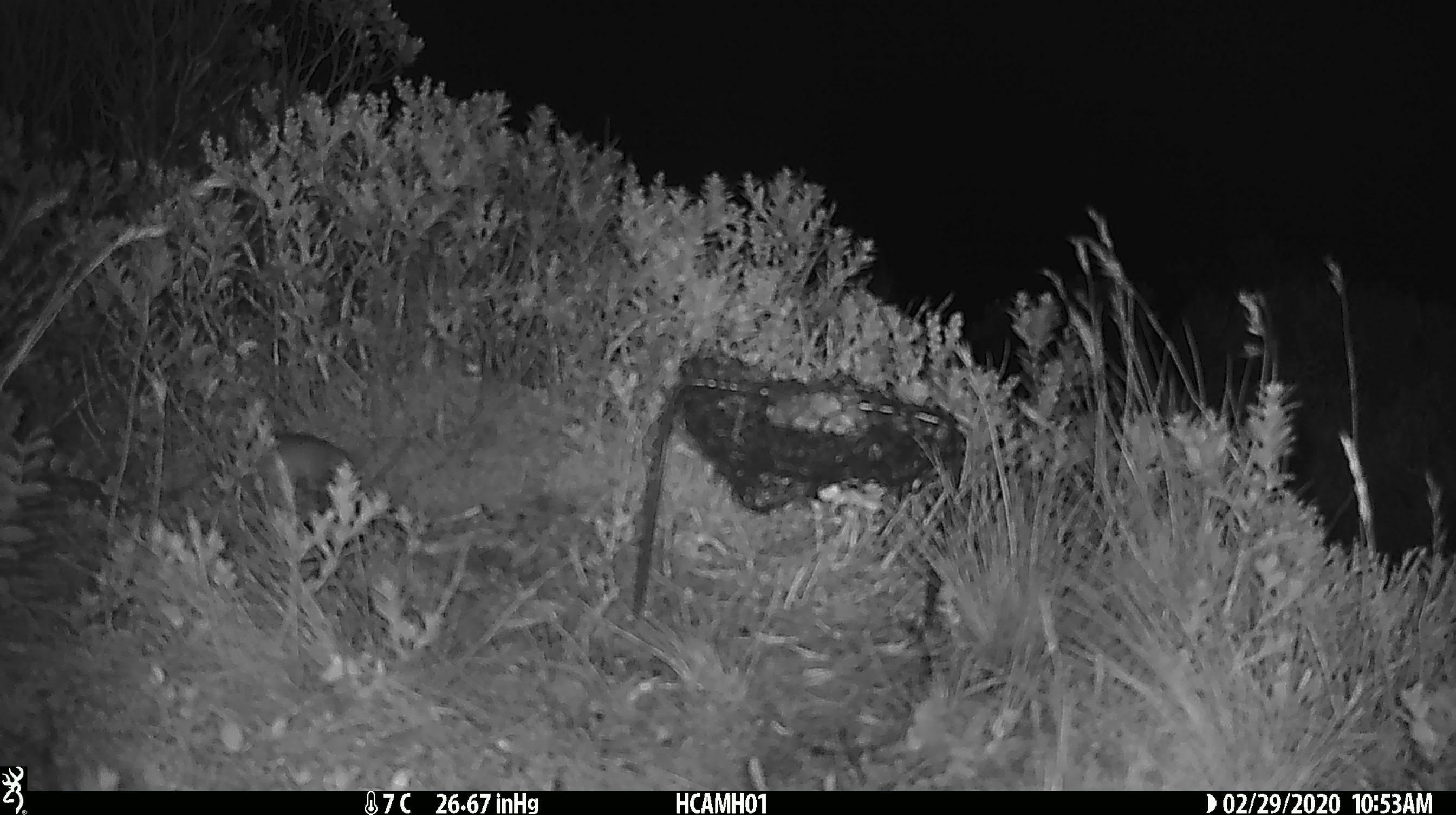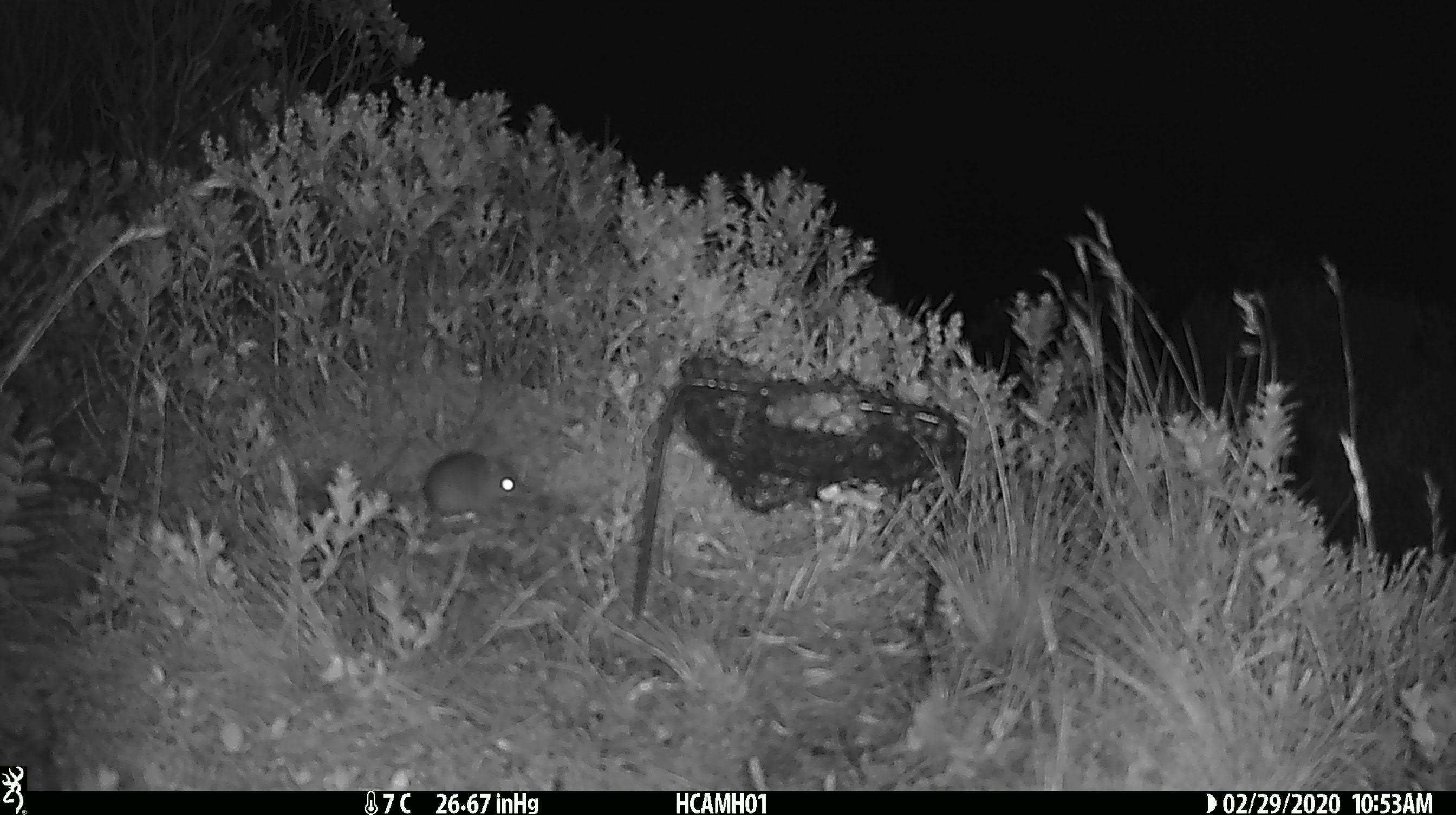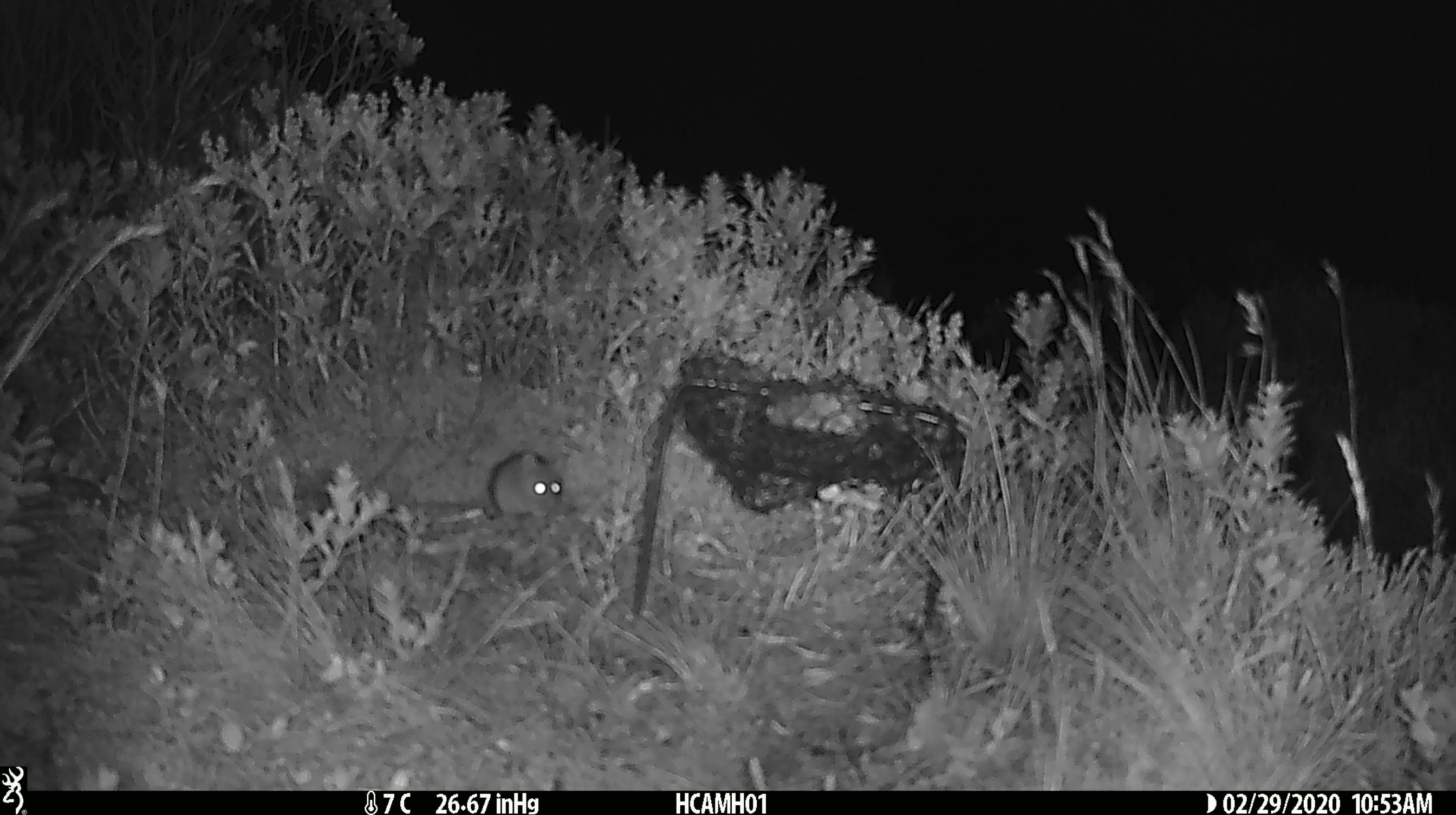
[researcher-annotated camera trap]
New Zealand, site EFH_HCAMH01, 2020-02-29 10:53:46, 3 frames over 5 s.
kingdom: Animalia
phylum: Chordata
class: Mammalia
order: Rodentia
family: Muridae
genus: Mus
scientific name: Mus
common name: mouse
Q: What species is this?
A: Mouse (Mus).